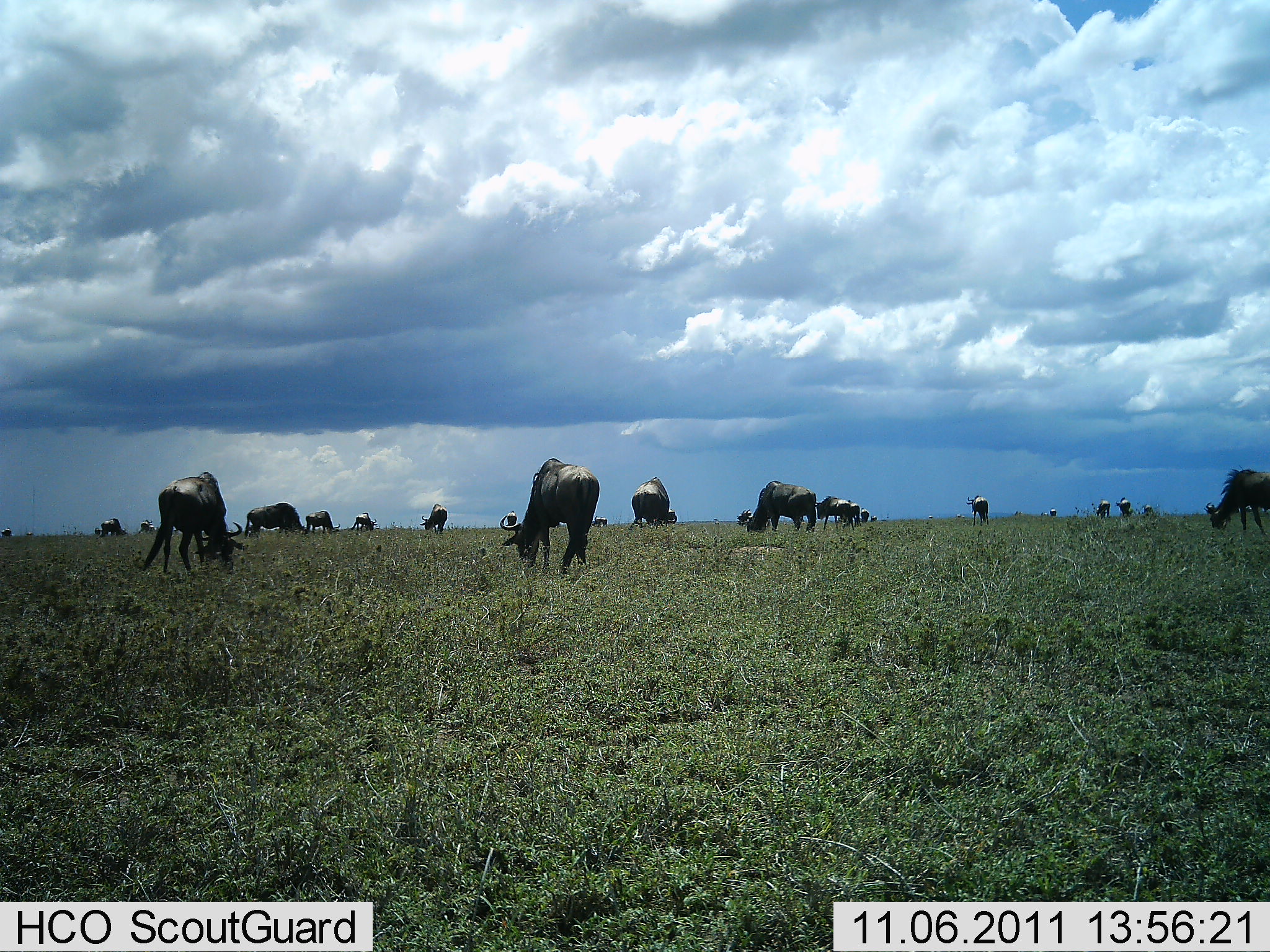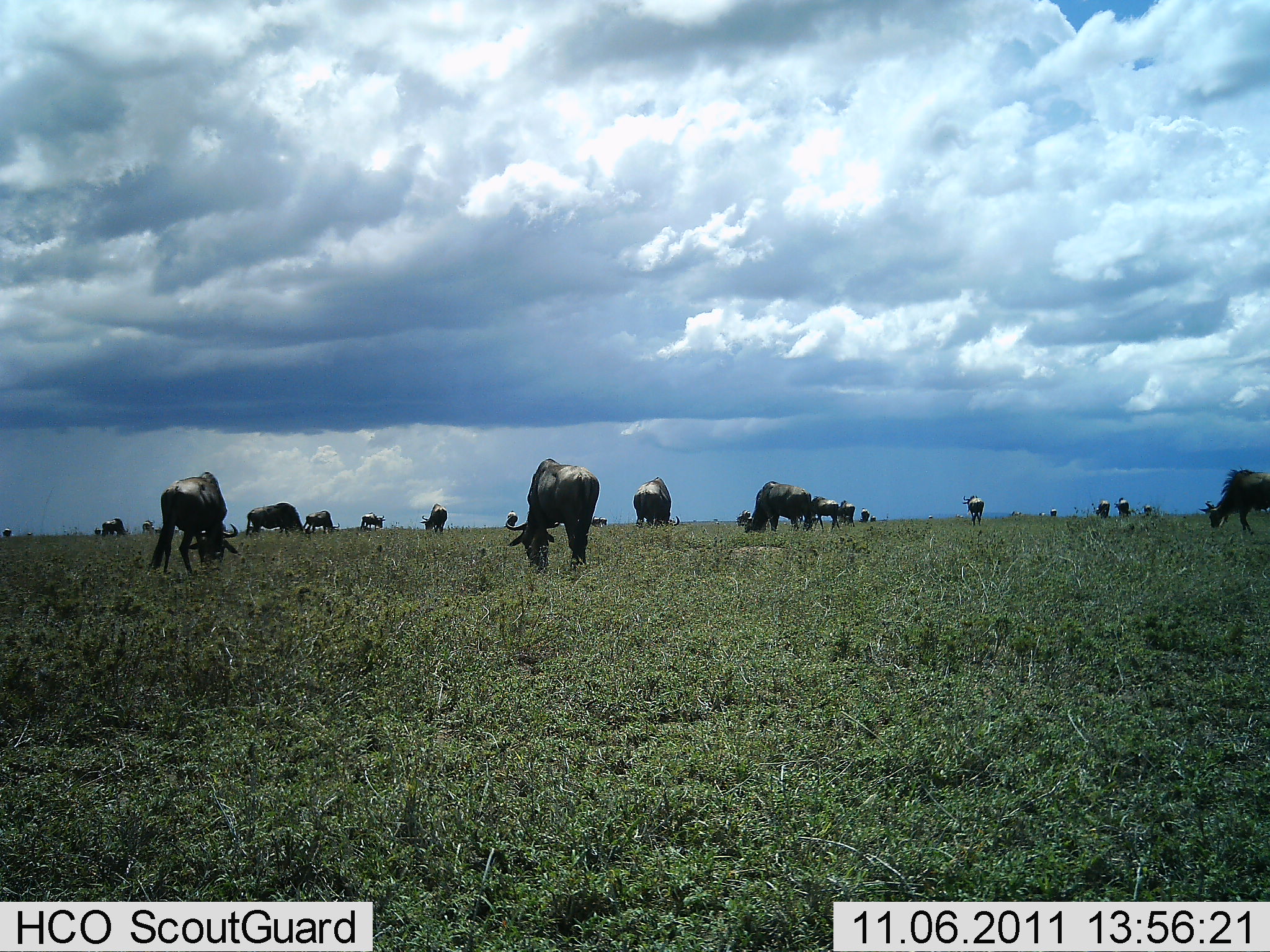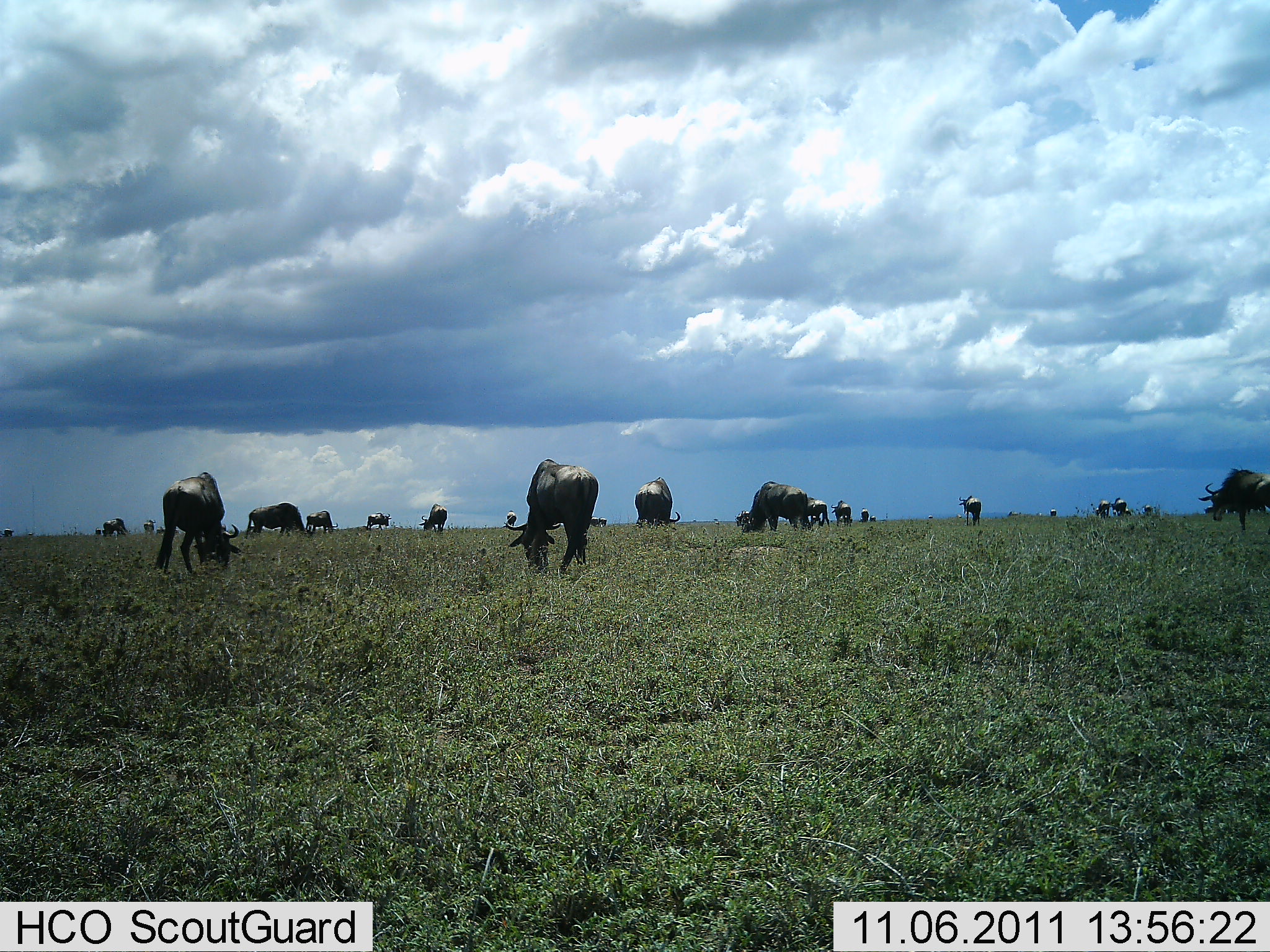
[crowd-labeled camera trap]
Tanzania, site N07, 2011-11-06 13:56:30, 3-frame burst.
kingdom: Animalia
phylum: Chordata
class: Mammalia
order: Artiodactyla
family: Bovidae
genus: Connochaetes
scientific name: Connochaetes taurinus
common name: blue wildebeest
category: wildebeest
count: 11-50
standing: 77%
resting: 0%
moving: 8%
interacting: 0%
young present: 0%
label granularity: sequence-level